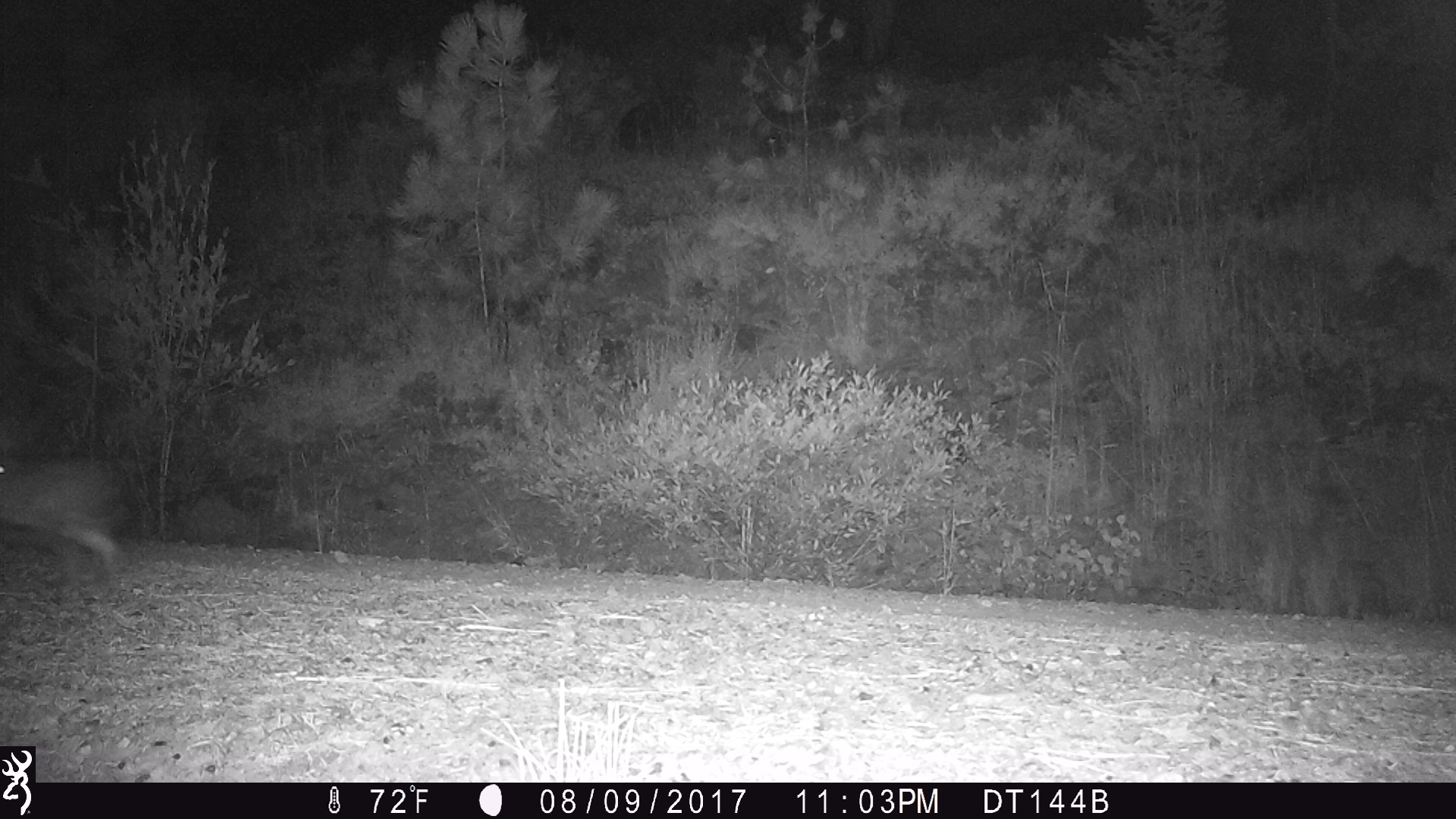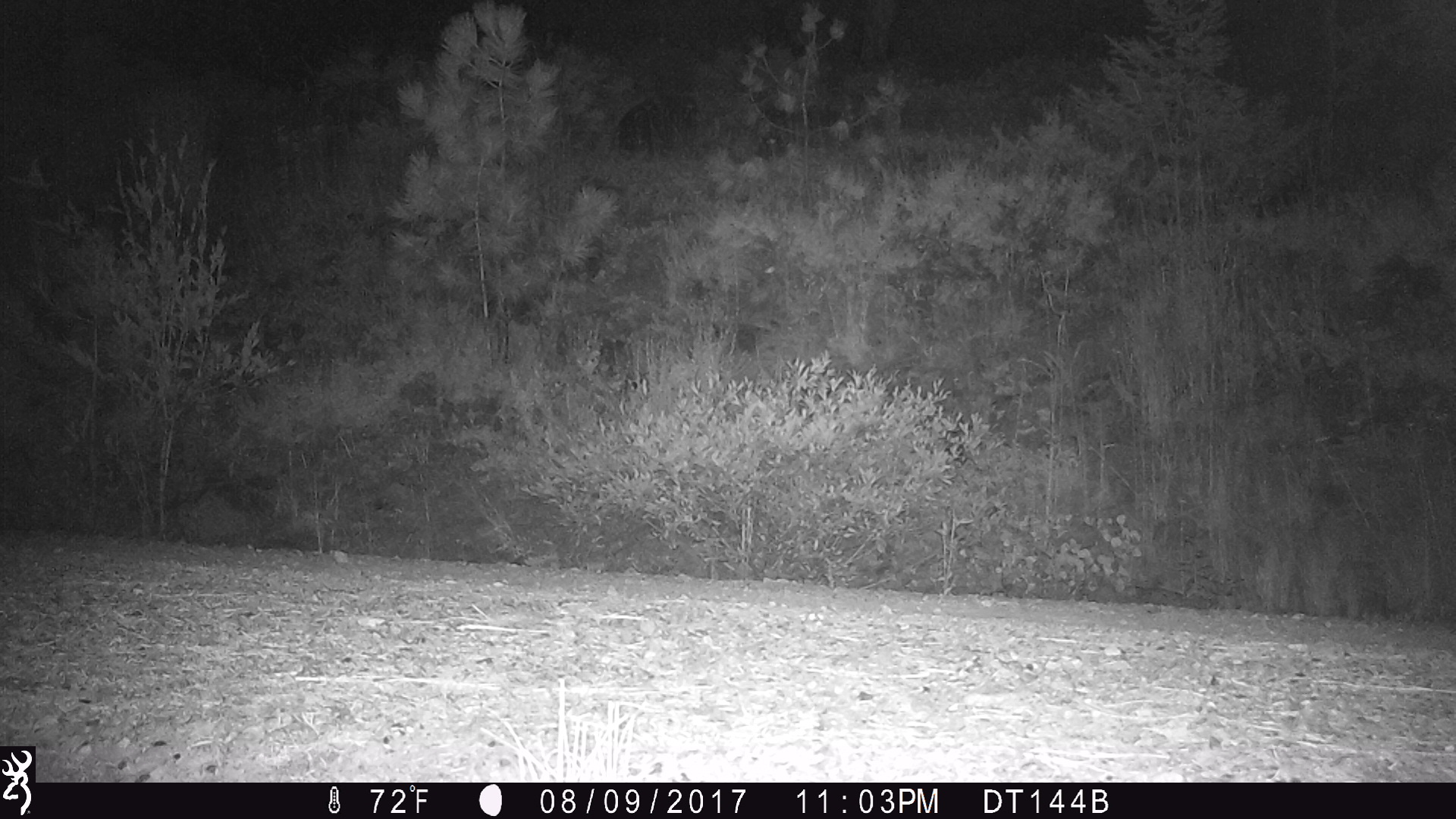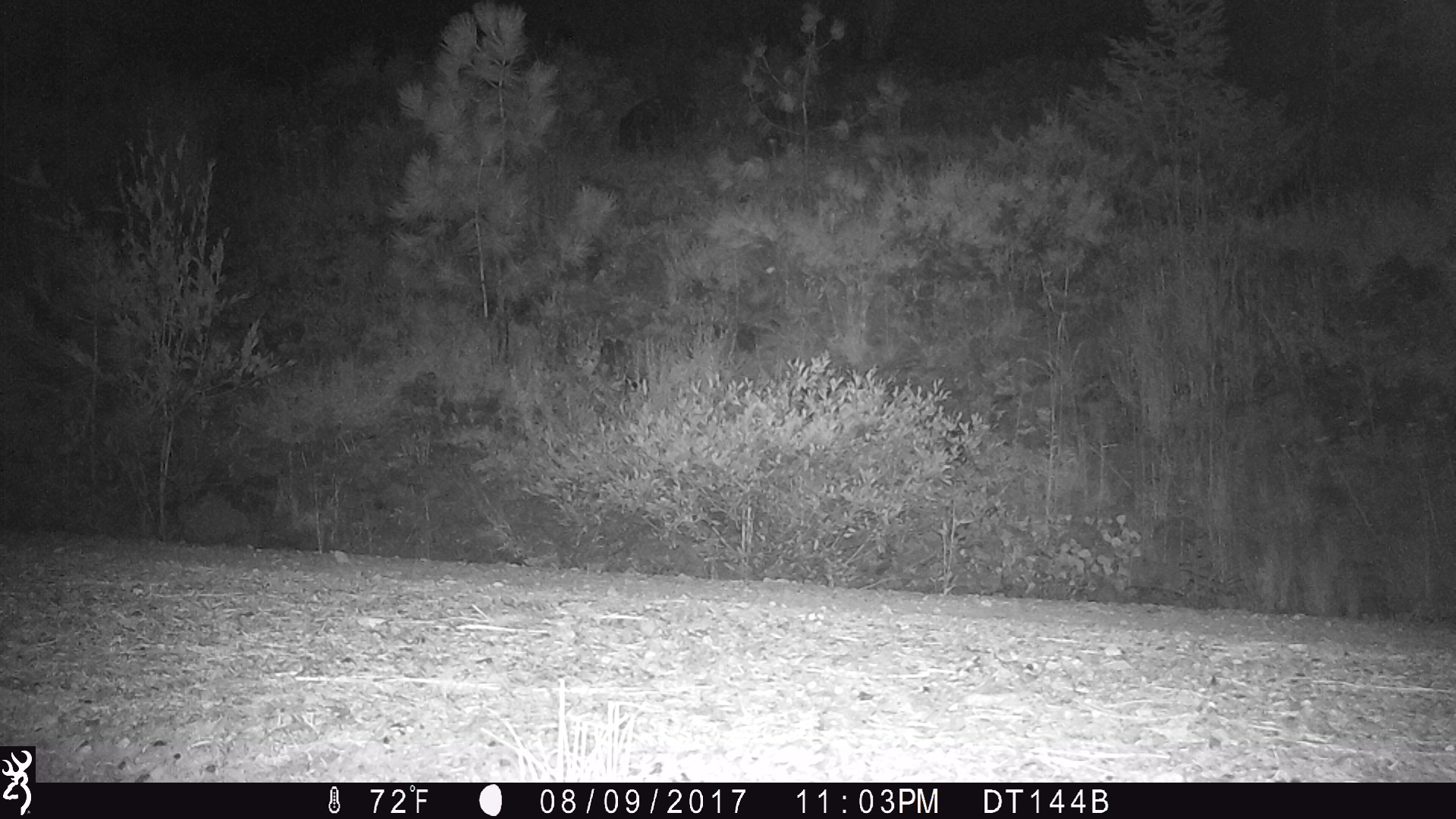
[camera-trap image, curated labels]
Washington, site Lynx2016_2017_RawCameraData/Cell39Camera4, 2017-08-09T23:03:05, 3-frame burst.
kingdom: Animalia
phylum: Chordata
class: Mammalia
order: Lagomorpha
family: Leporidae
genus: Lepus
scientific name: Lepus americanus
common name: snowshoe hare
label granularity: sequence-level